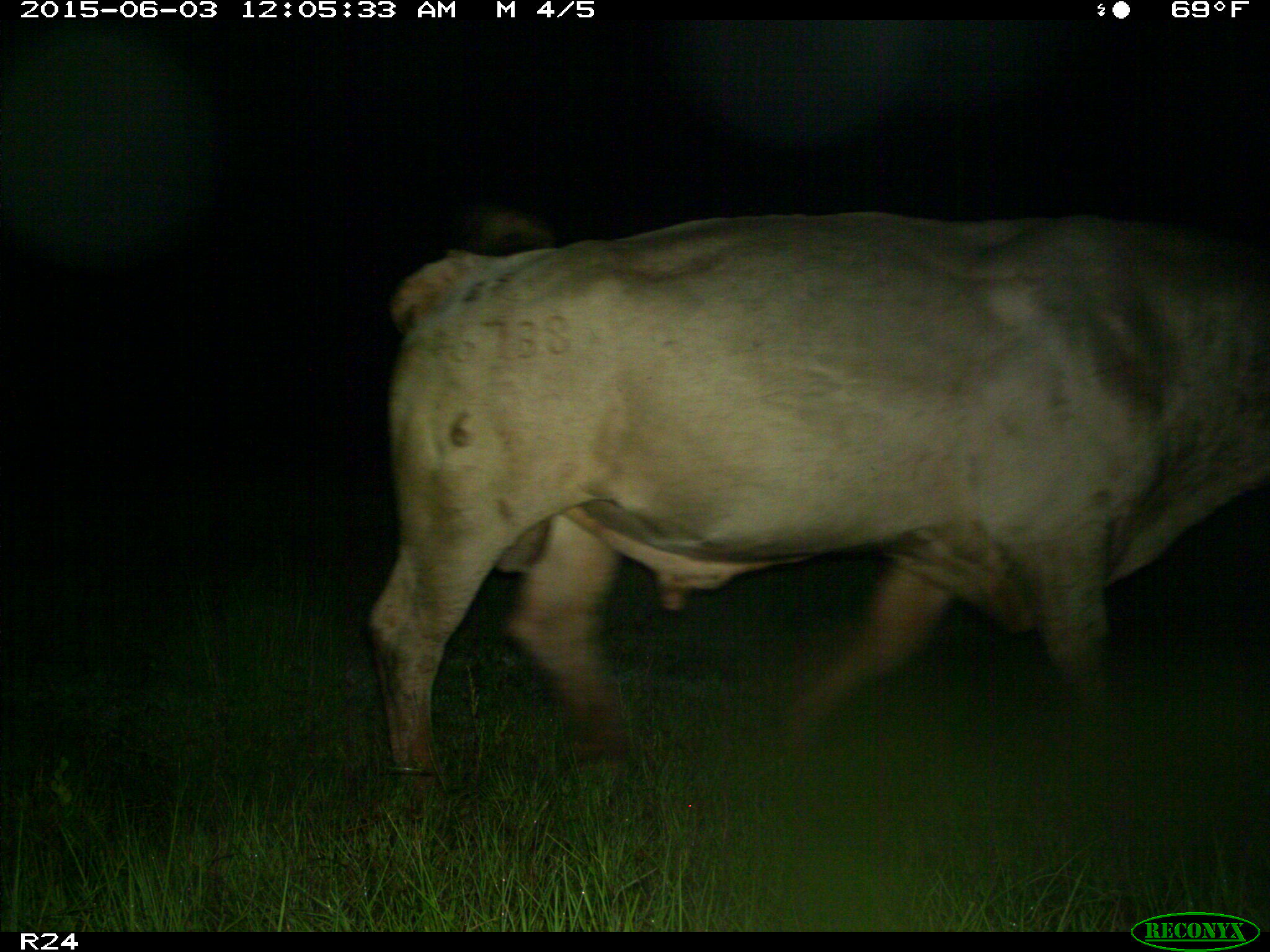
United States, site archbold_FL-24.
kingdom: Animalia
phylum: Chordata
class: Mammalia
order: Artiodactyla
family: Bovidae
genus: Bos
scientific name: Bos taurus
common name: domestic cow